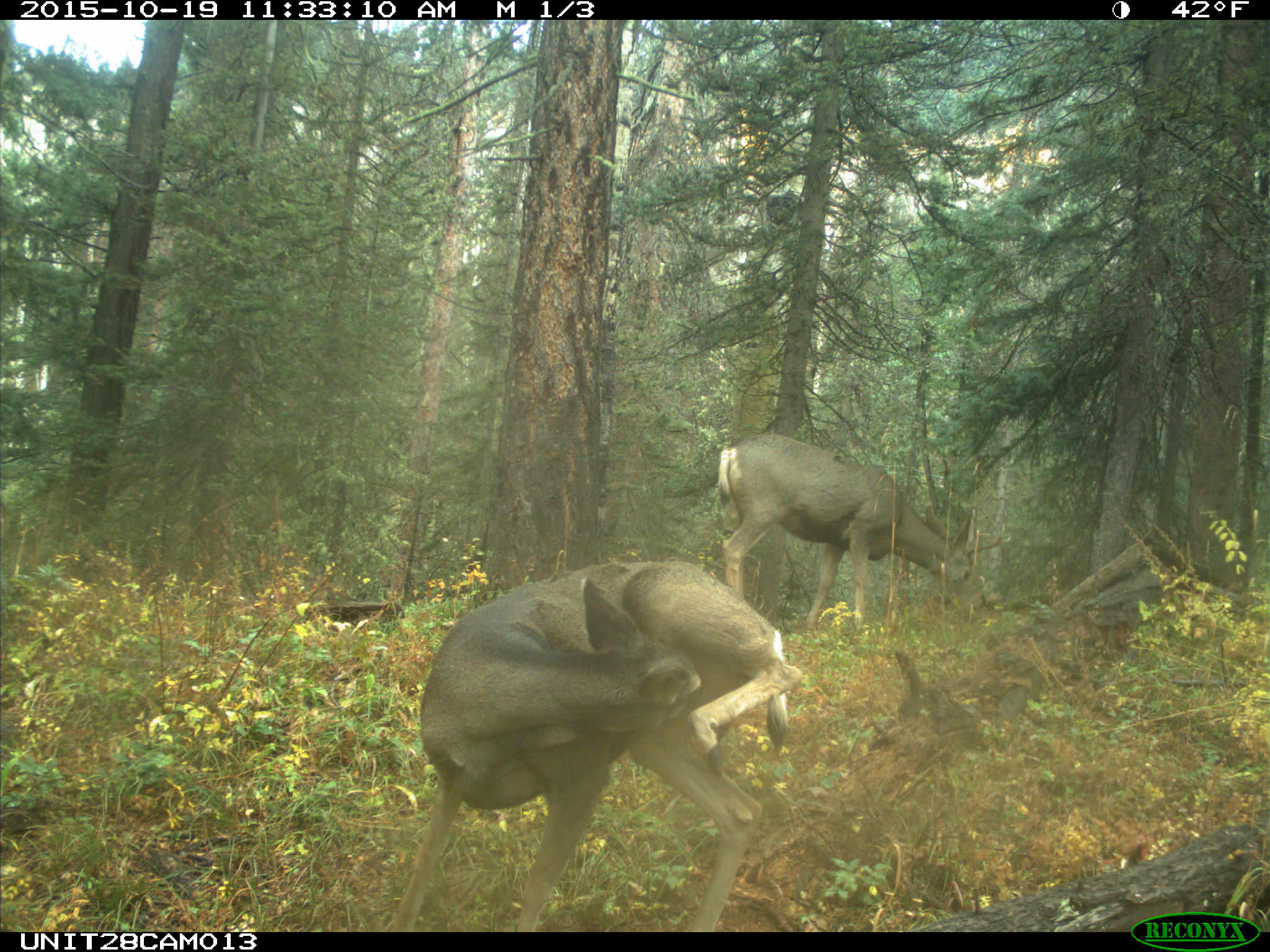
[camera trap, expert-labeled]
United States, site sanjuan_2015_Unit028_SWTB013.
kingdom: Animalia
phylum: Chordata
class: Mammalia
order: Artiodactyla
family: Cervidae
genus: Odocoileus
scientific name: Odocoileus hemionus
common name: mule deer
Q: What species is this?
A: Odocoileus hemionus (mule deer).